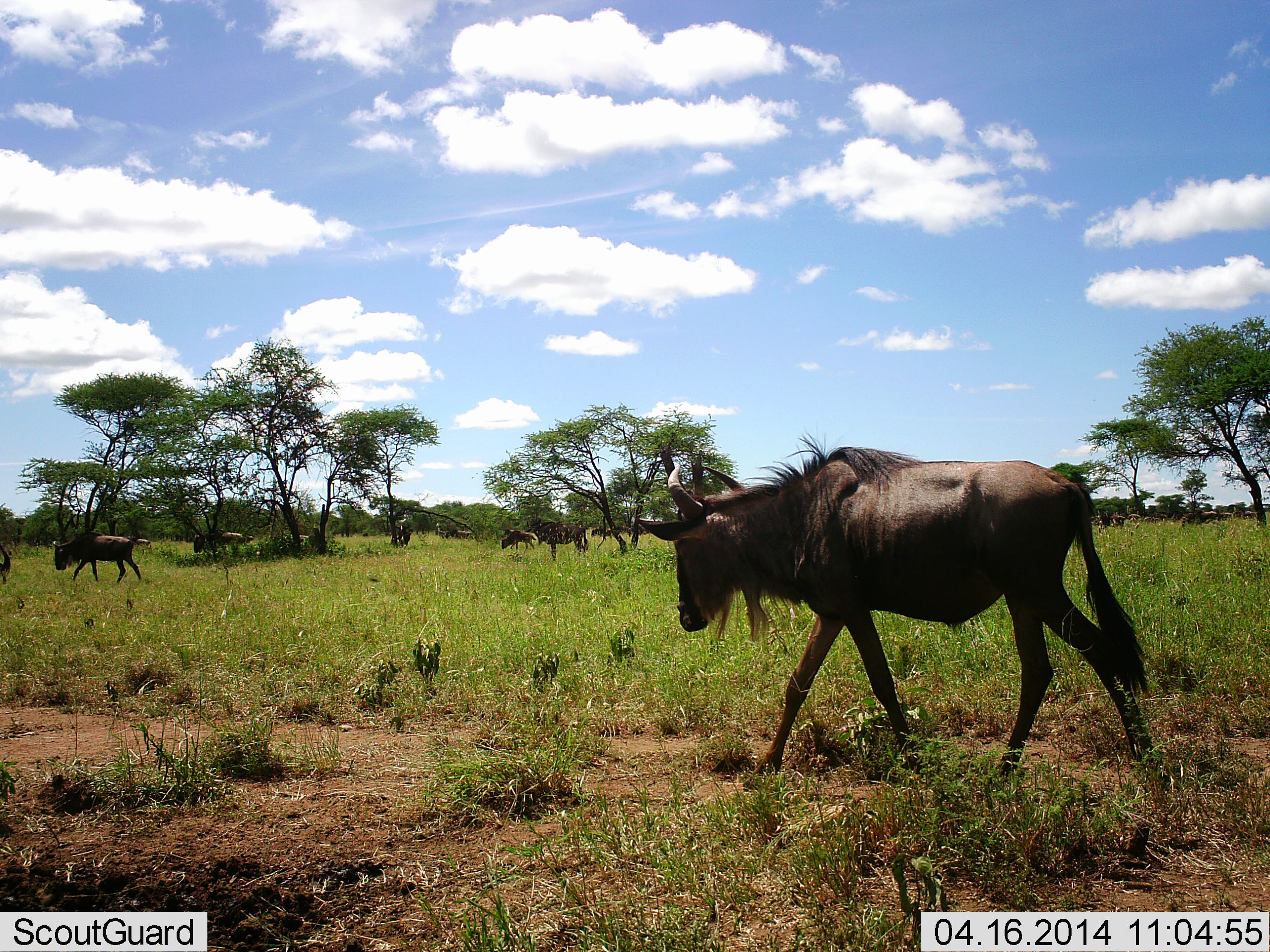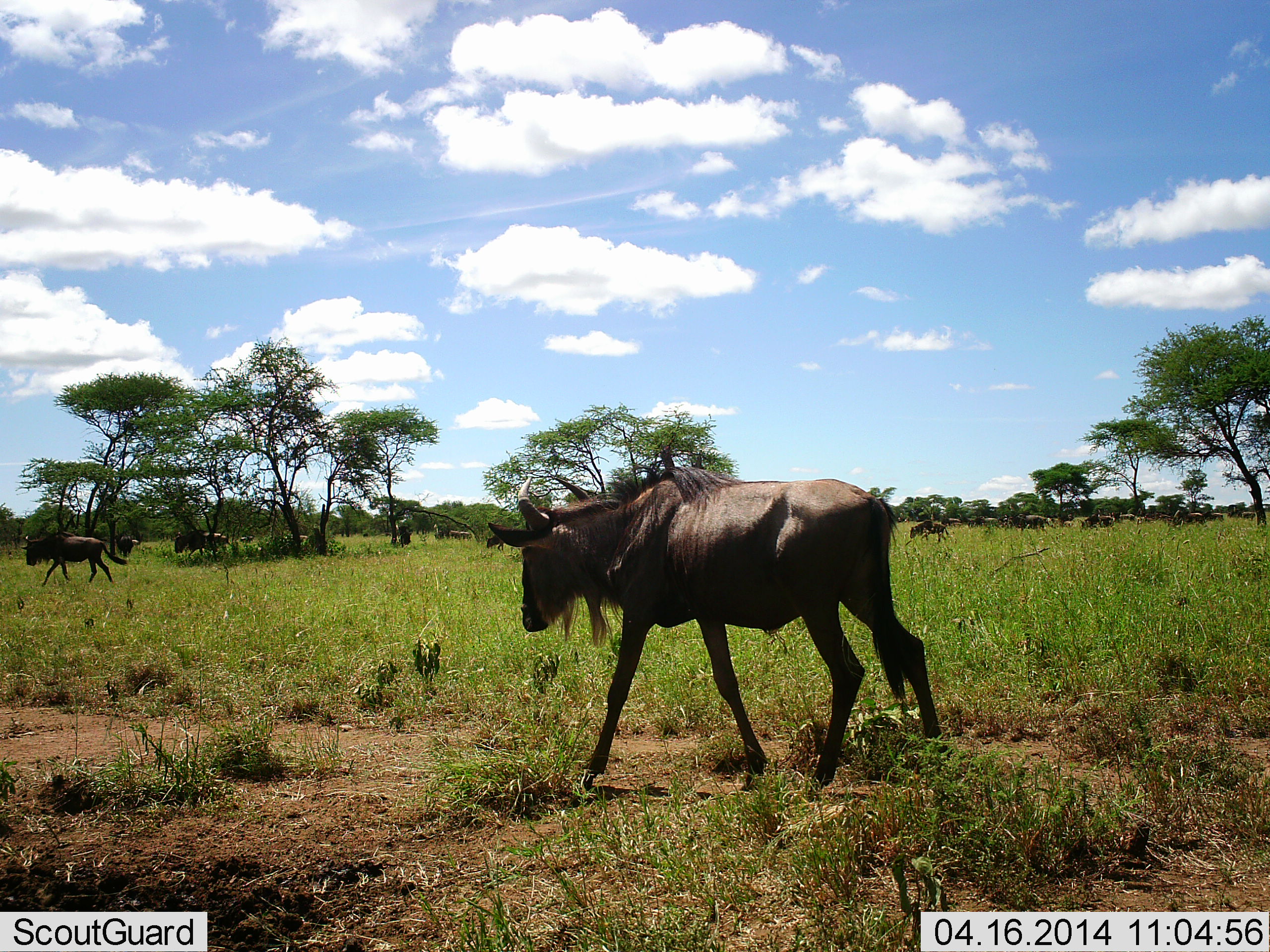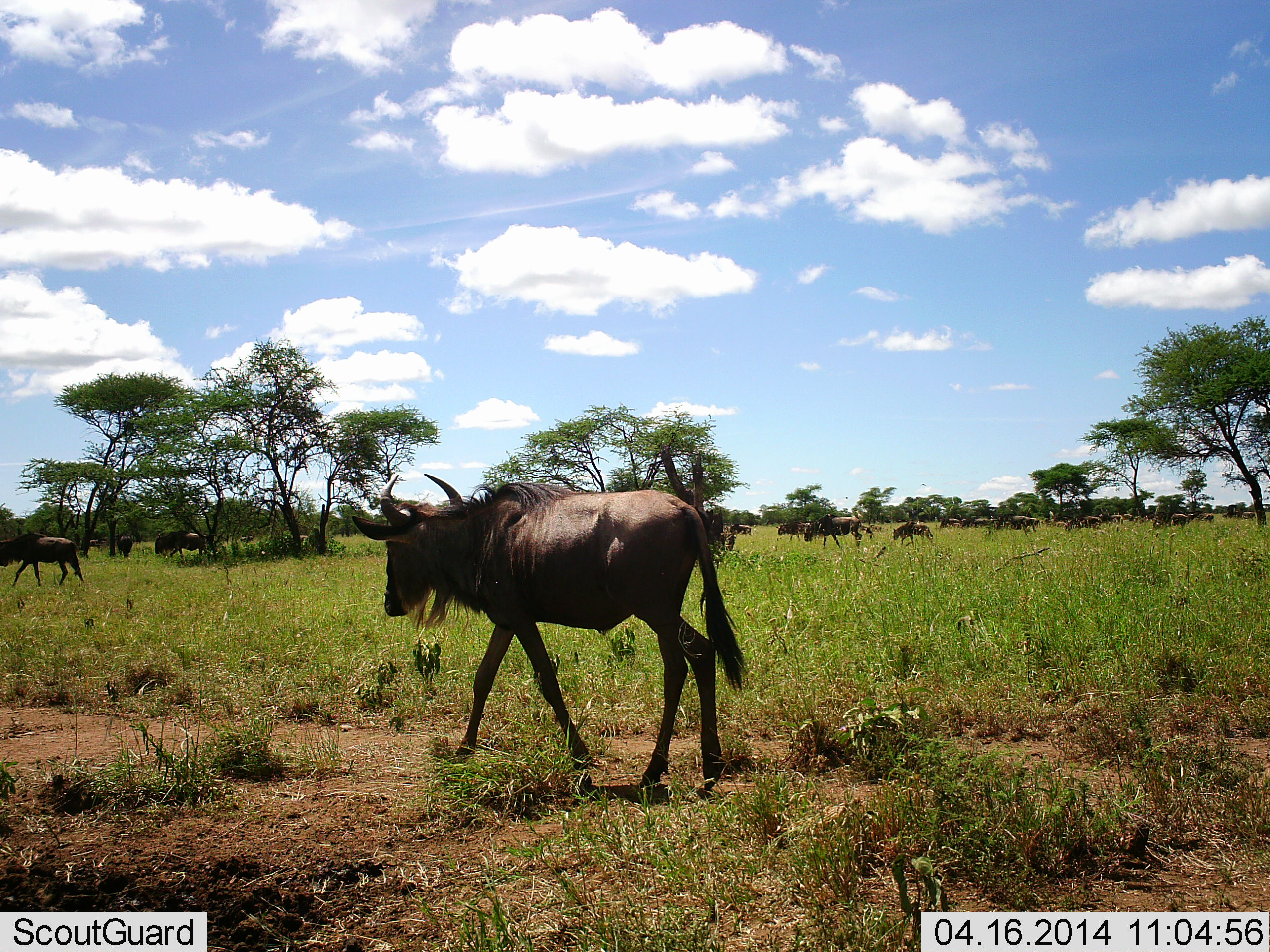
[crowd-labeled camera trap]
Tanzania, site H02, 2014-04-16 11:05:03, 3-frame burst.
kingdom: Animalia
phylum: Chordata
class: Mammalia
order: Artiodactyla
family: Bovidae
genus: Connochaetes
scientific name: Connochaetes taurinus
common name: blue wildebeest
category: wildebeest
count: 11-50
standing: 17%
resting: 3%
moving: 95%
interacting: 3%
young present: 6%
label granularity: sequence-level